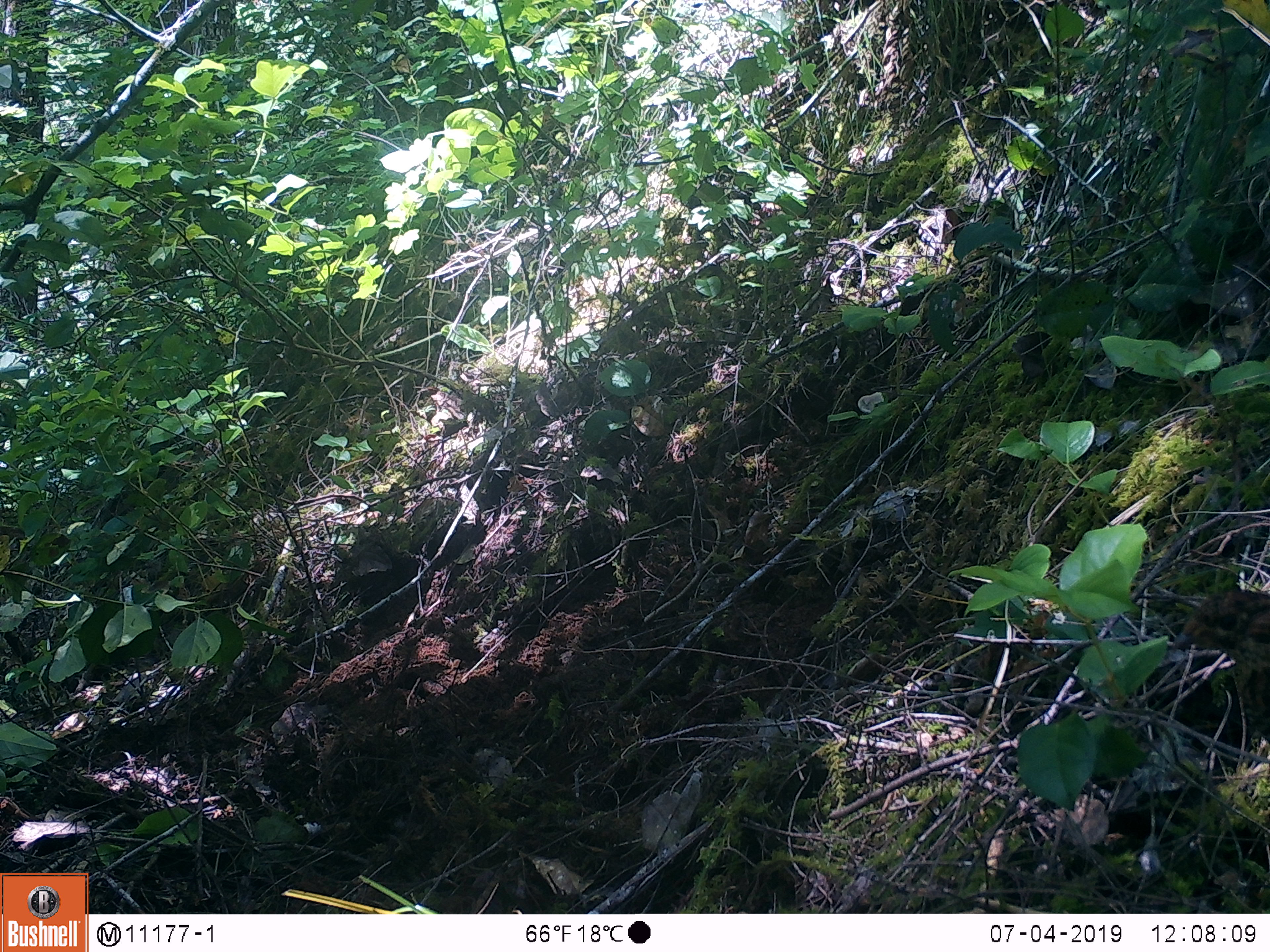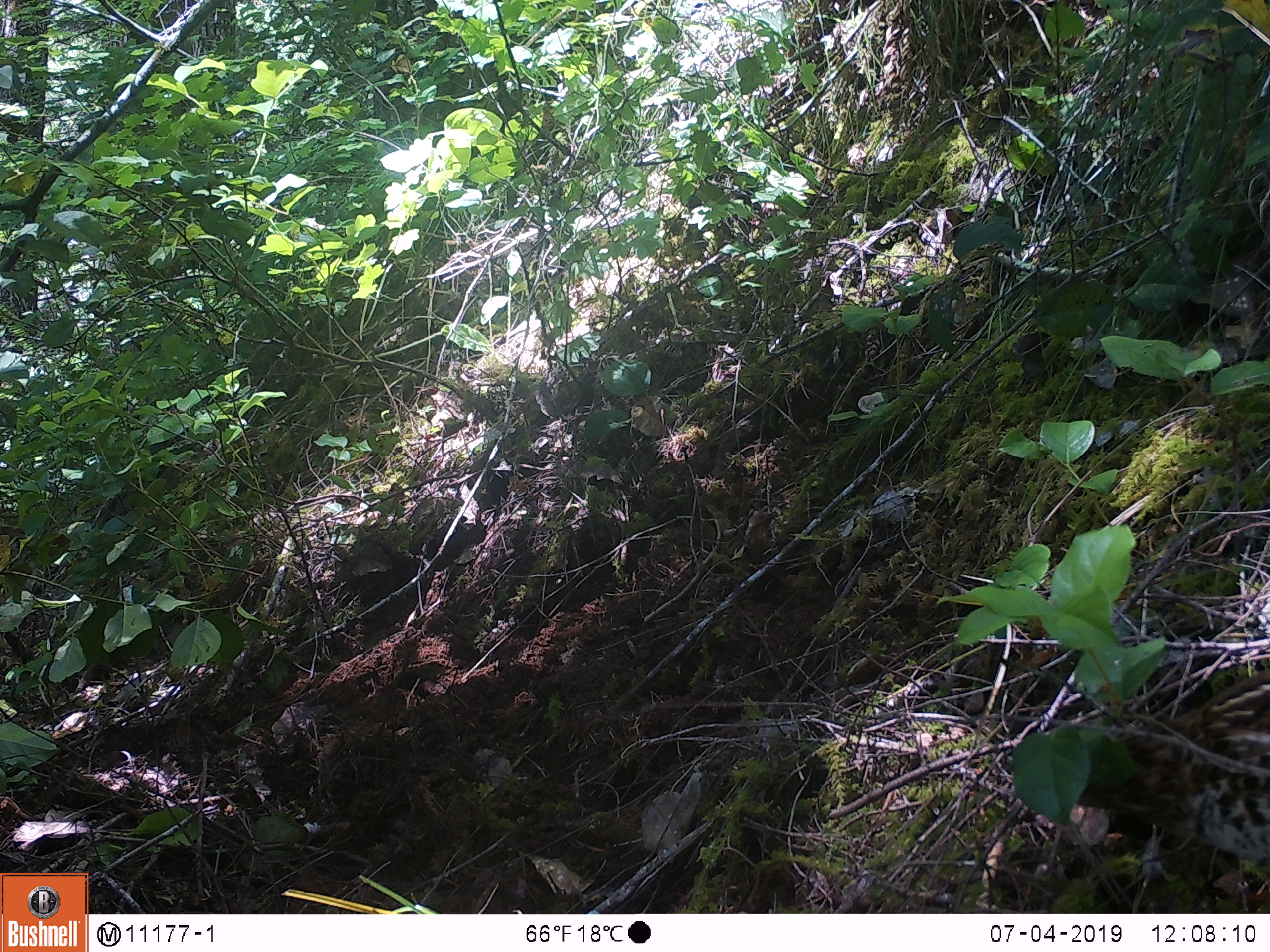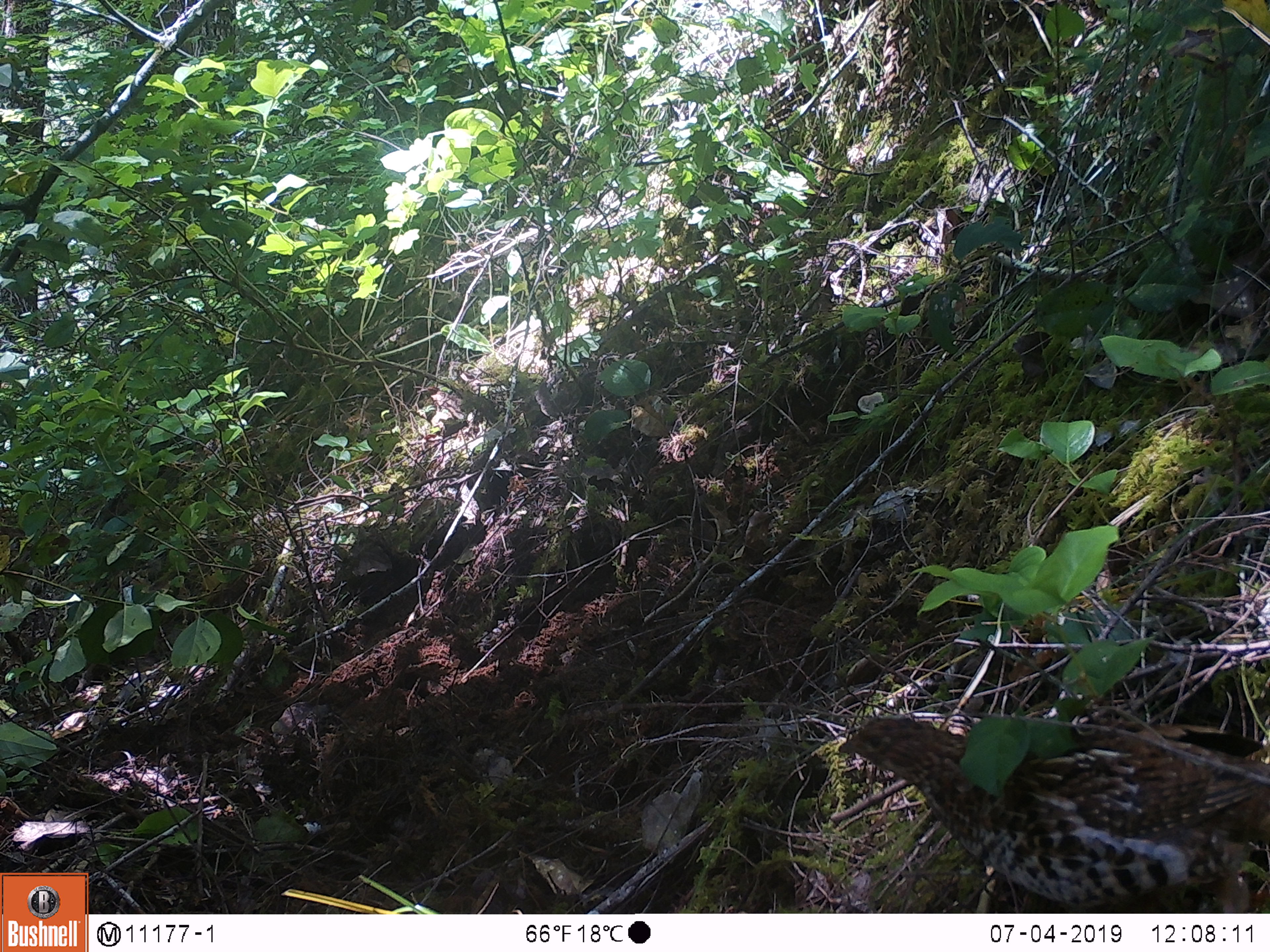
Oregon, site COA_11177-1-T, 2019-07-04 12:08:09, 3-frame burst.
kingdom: Animalia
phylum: Chordata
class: Aves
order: Galliformes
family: Phasianidae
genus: Bonasa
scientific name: Bonasa umbellus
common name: ruffed grouse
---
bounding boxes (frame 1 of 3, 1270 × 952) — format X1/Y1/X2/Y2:
ruffed grouse: 1149/569/1268/709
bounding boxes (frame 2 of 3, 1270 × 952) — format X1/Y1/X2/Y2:
ruffed grouse: 1007/657/1264/900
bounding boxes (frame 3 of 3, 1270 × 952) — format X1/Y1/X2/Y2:
ruffed grouse: 809/697/1268/908